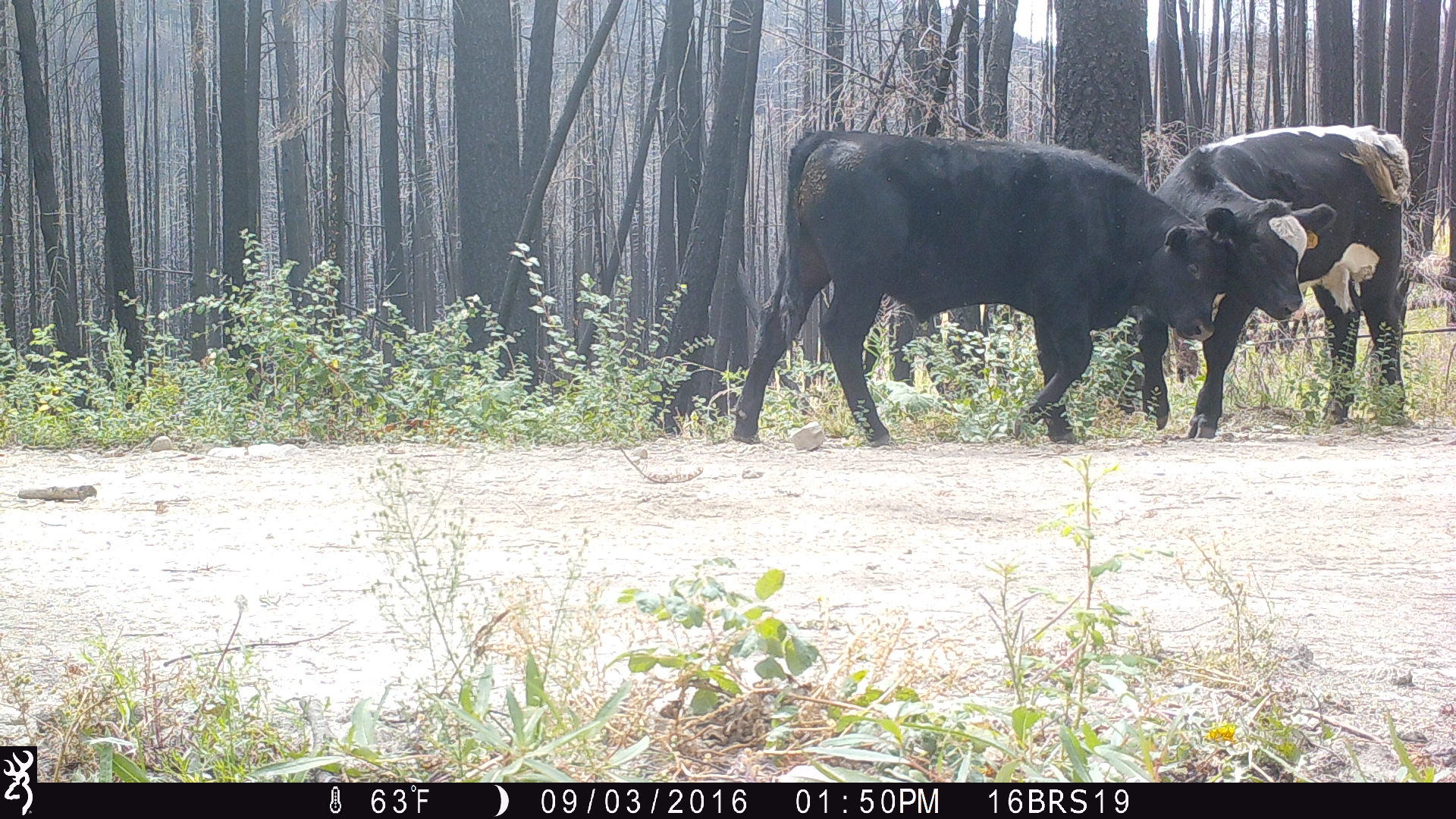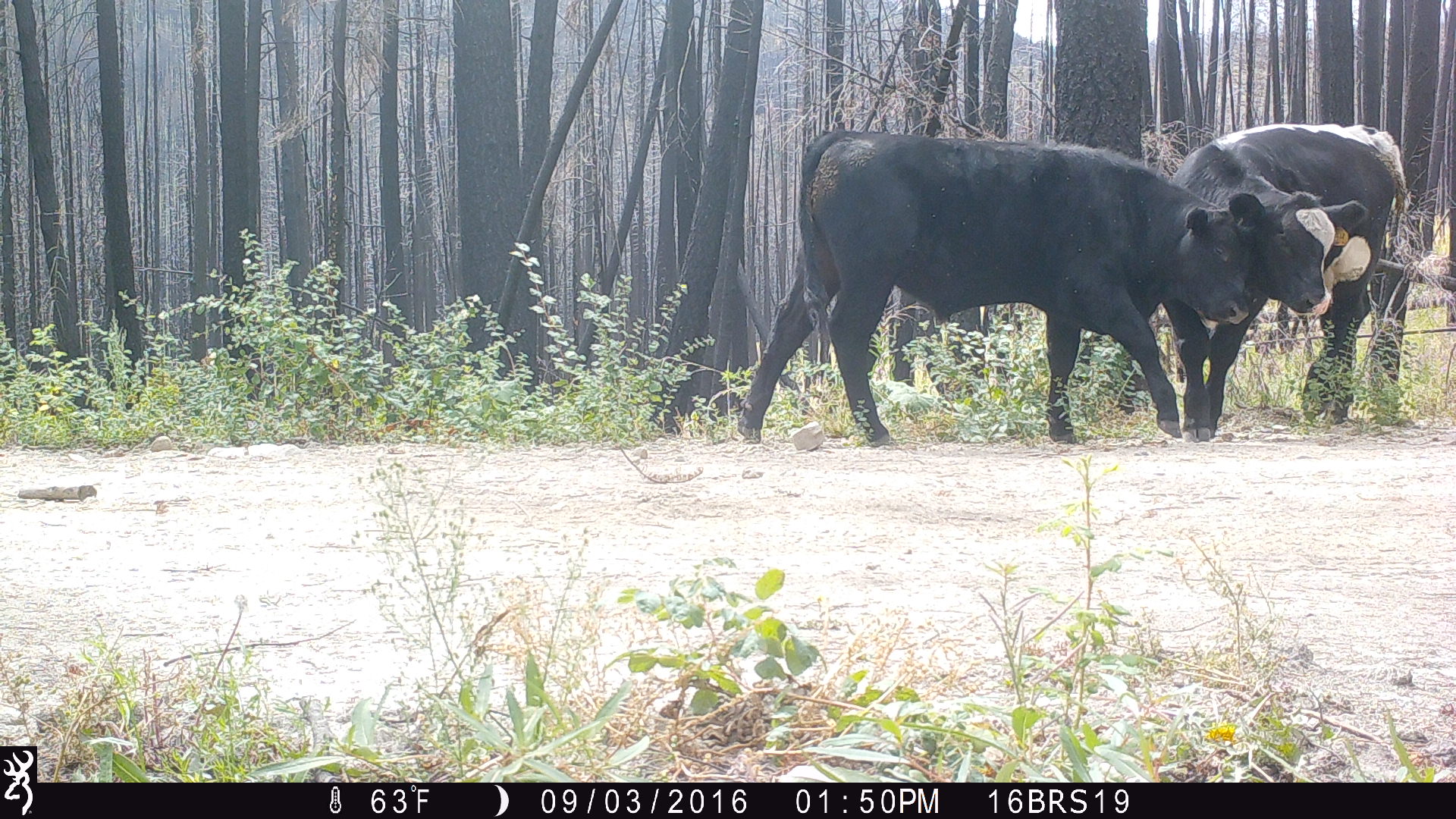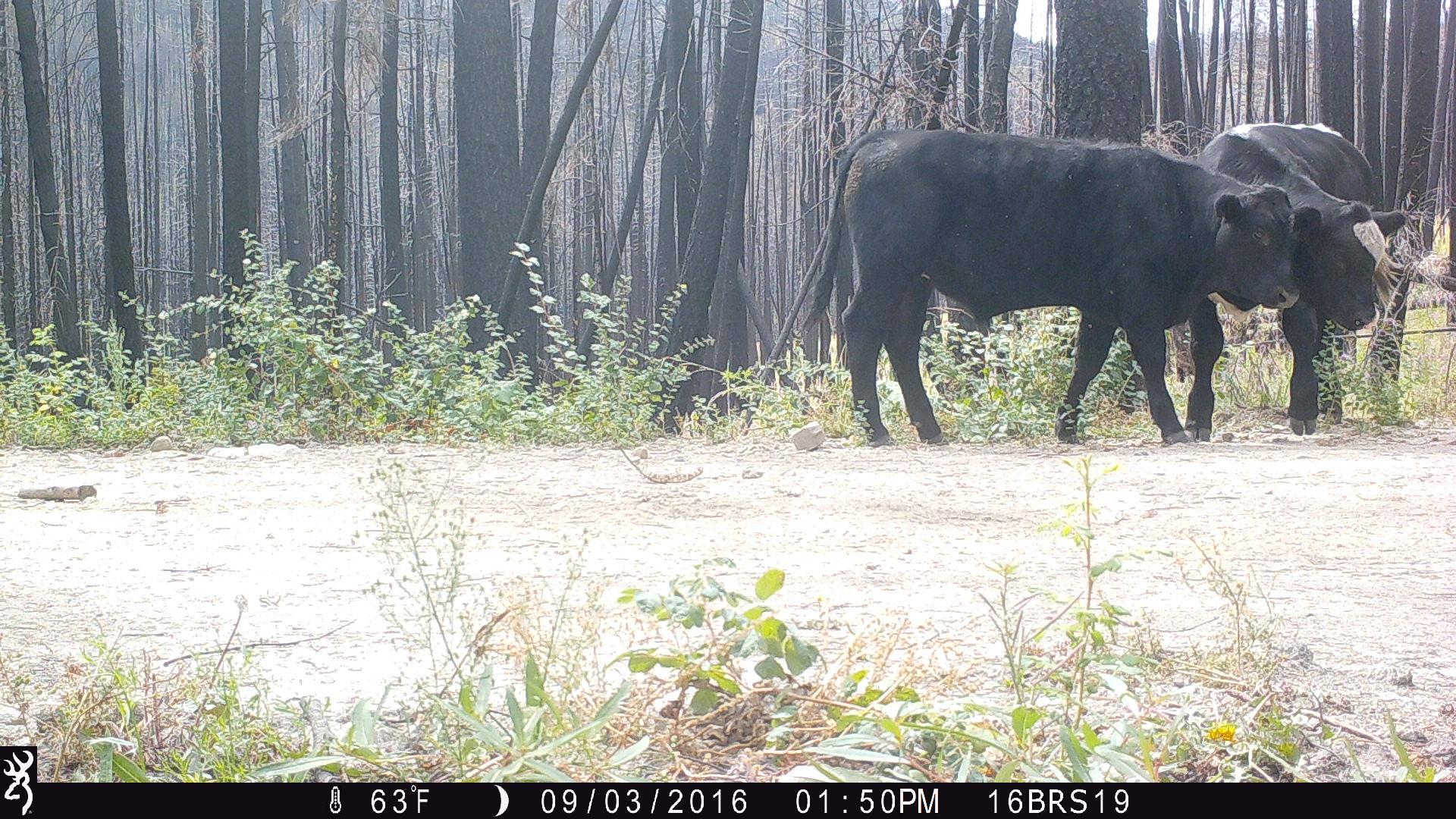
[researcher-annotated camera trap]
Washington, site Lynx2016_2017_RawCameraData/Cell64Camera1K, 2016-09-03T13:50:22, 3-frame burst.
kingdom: Animalia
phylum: Chordata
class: Mammalia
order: Artiodactyla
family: Bovidae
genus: Bos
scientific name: Bos taurus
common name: domestic cattle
Domestic cattle (Bos taurus). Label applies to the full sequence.